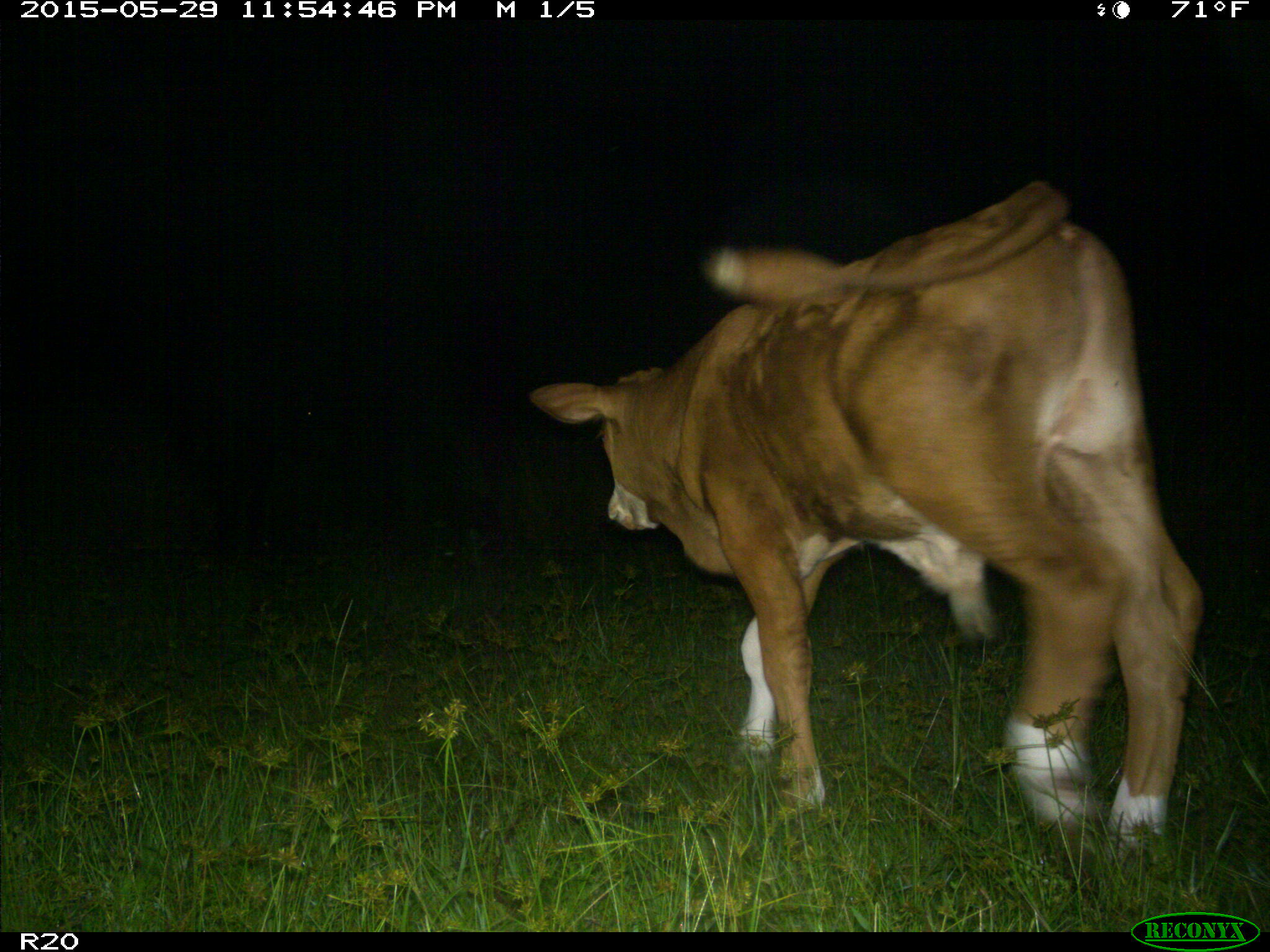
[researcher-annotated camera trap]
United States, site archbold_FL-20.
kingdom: Animalia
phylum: Chordata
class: Mammalia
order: Artiodactyla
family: Bovidae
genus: Bos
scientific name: Bos taurus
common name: domestic cow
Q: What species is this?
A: Bos taurus (domestic cow).